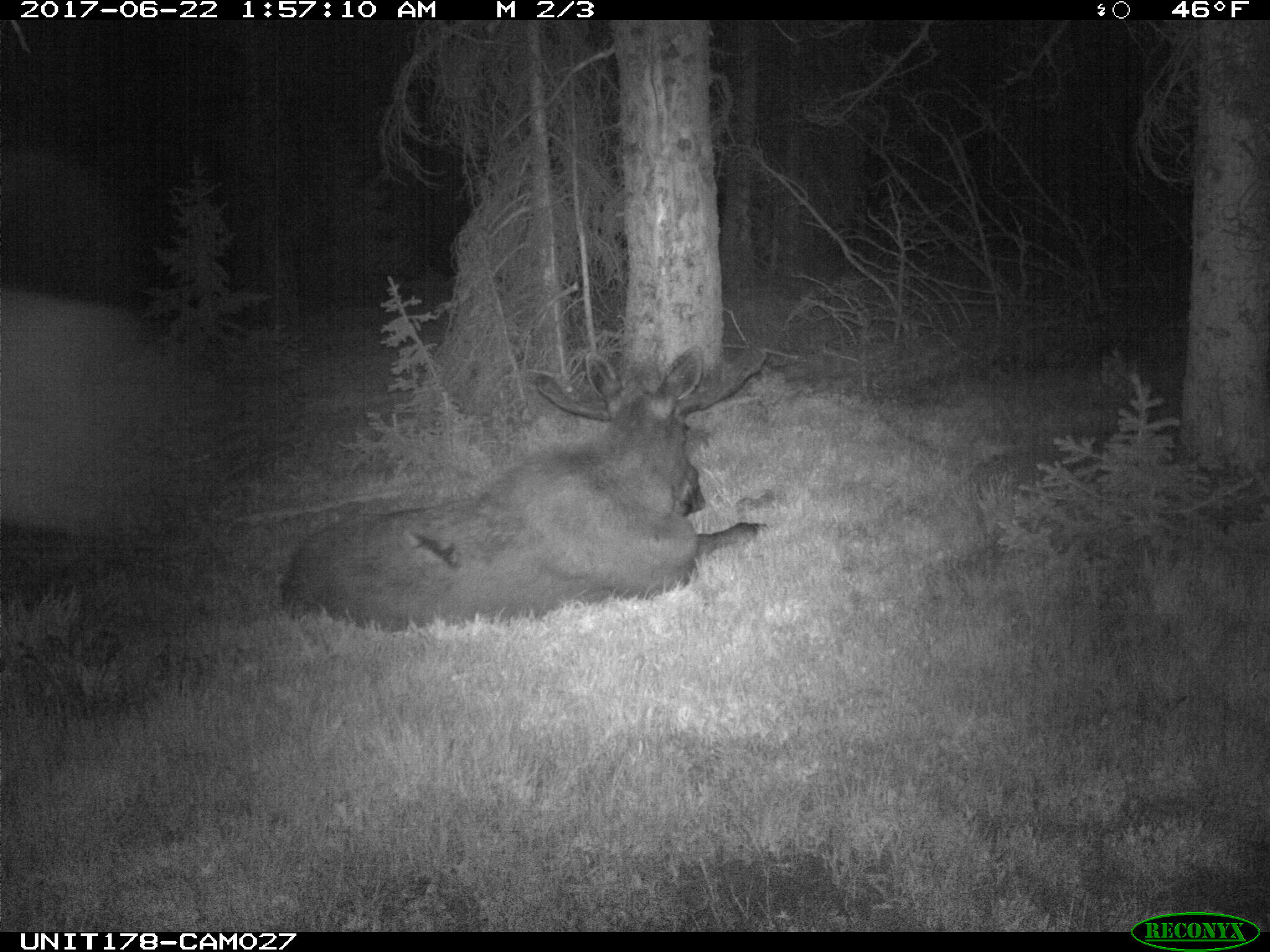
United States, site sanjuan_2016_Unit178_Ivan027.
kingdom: Animalia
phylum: Chordata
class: Mammalia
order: Artiodactyla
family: Cervidae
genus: Alces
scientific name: Alces alces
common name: moose